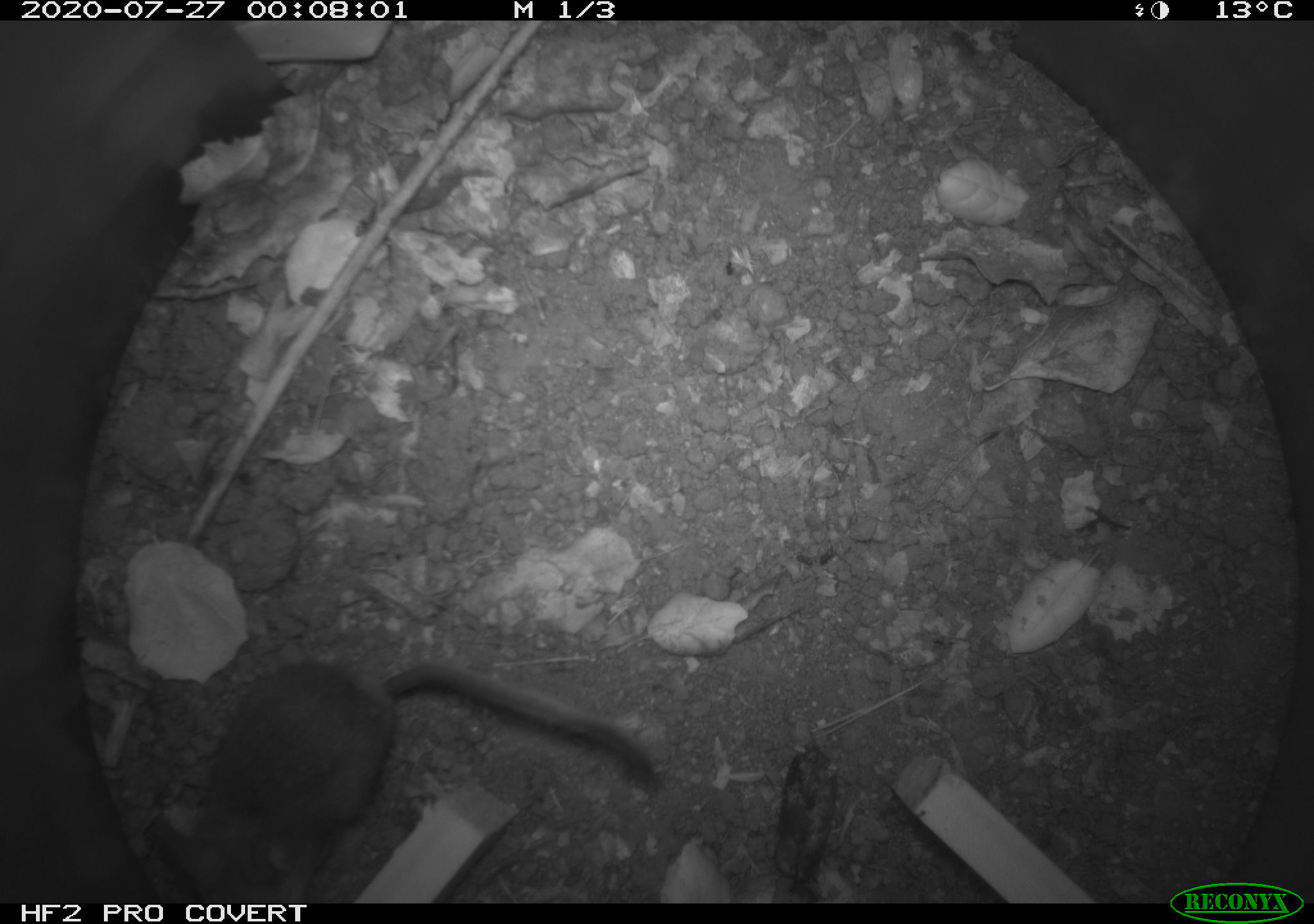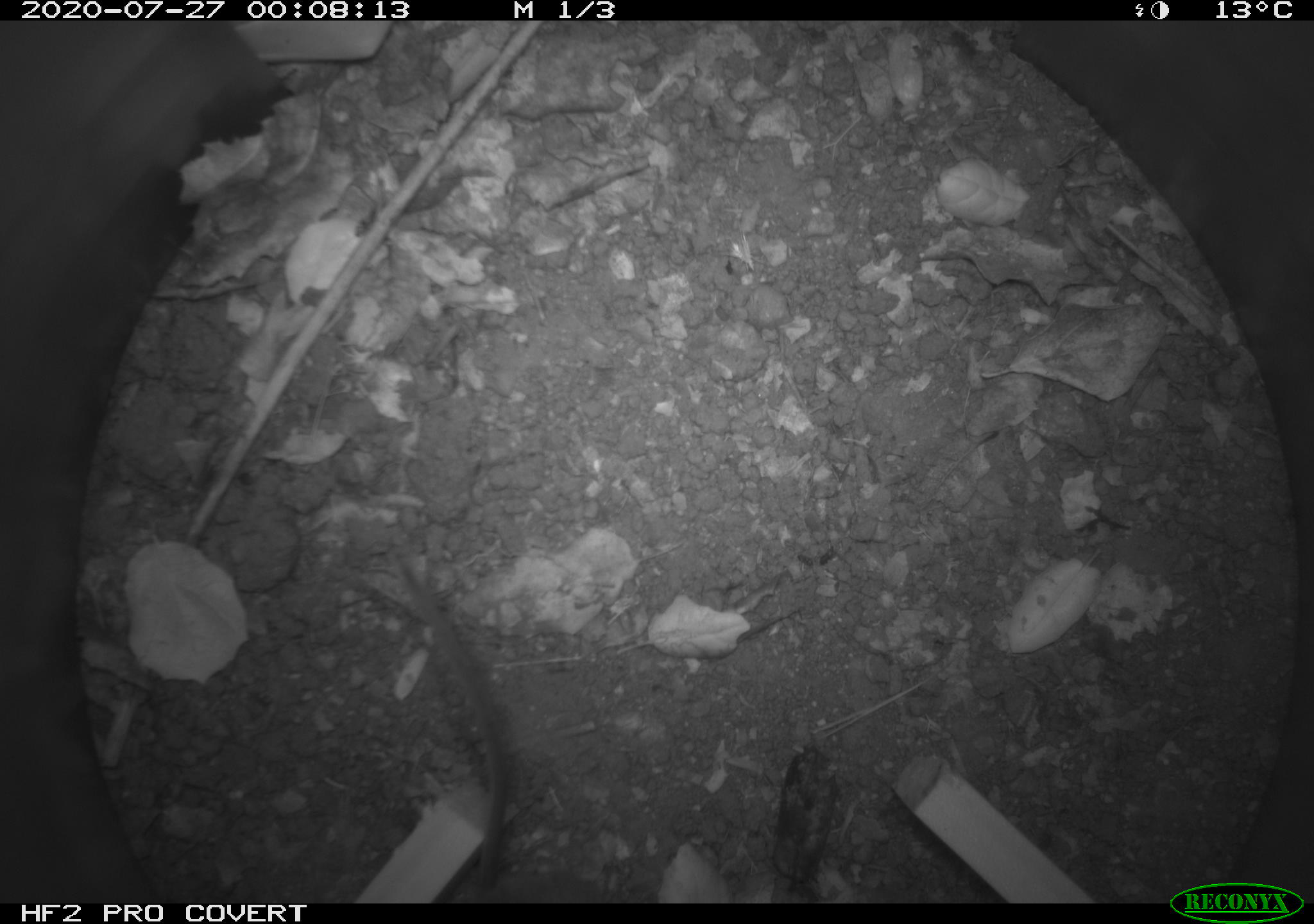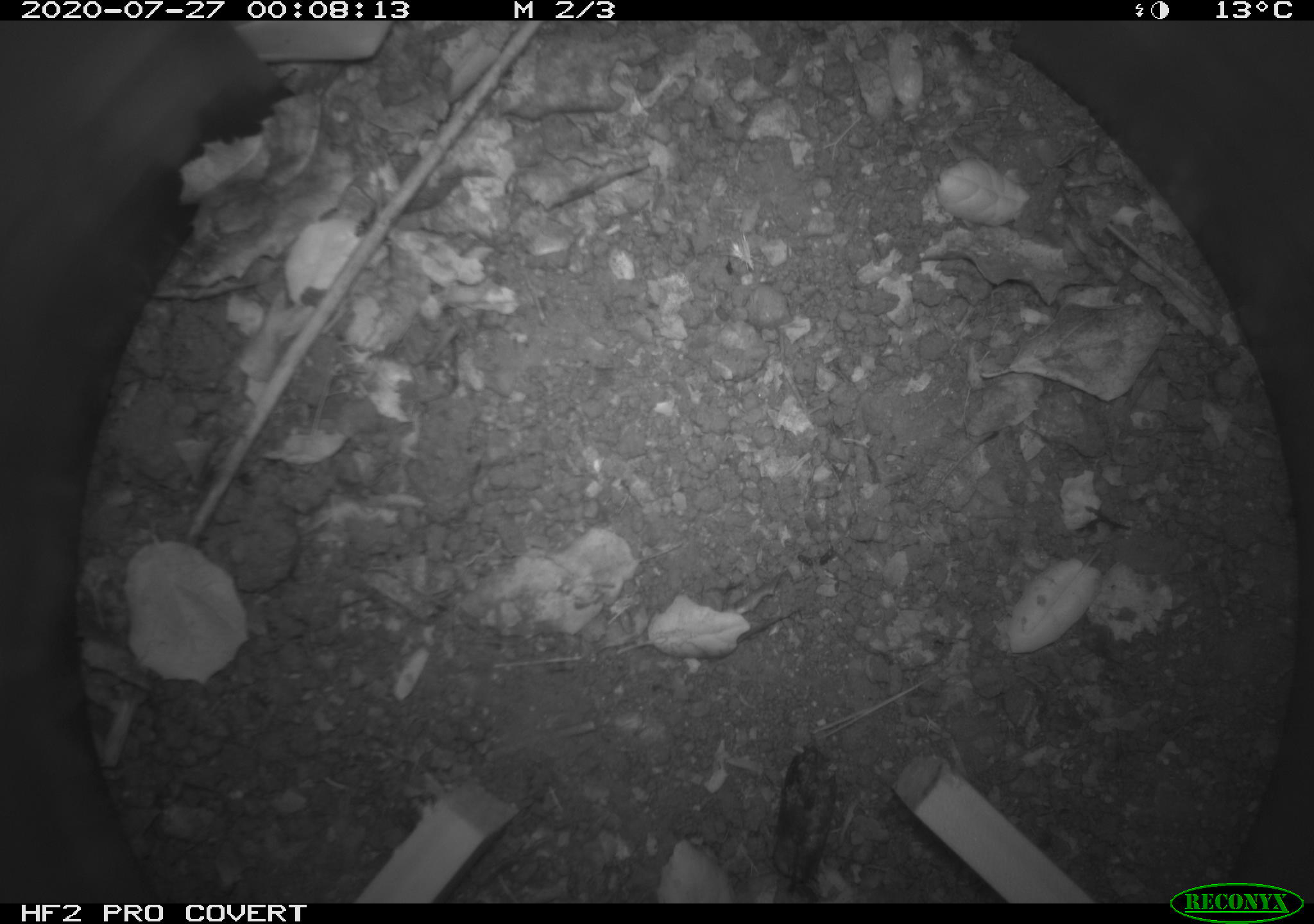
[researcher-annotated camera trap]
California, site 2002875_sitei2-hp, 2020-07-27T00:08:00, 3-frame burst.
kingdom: Animalia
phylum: Chordata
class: Mammalia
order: Rodentia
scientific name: Rodentia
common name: rodent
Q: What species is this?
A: Rodent (Rodentia).